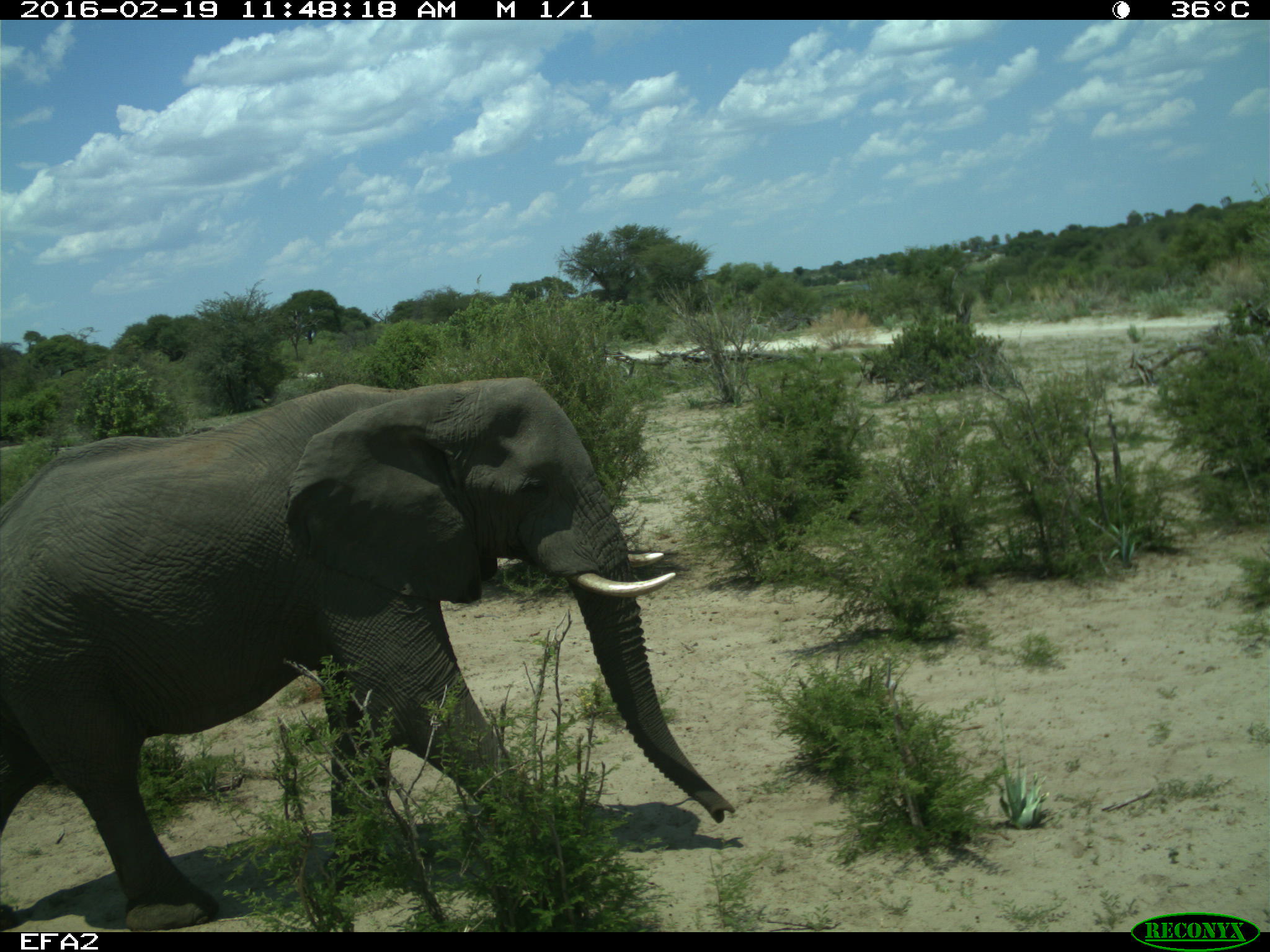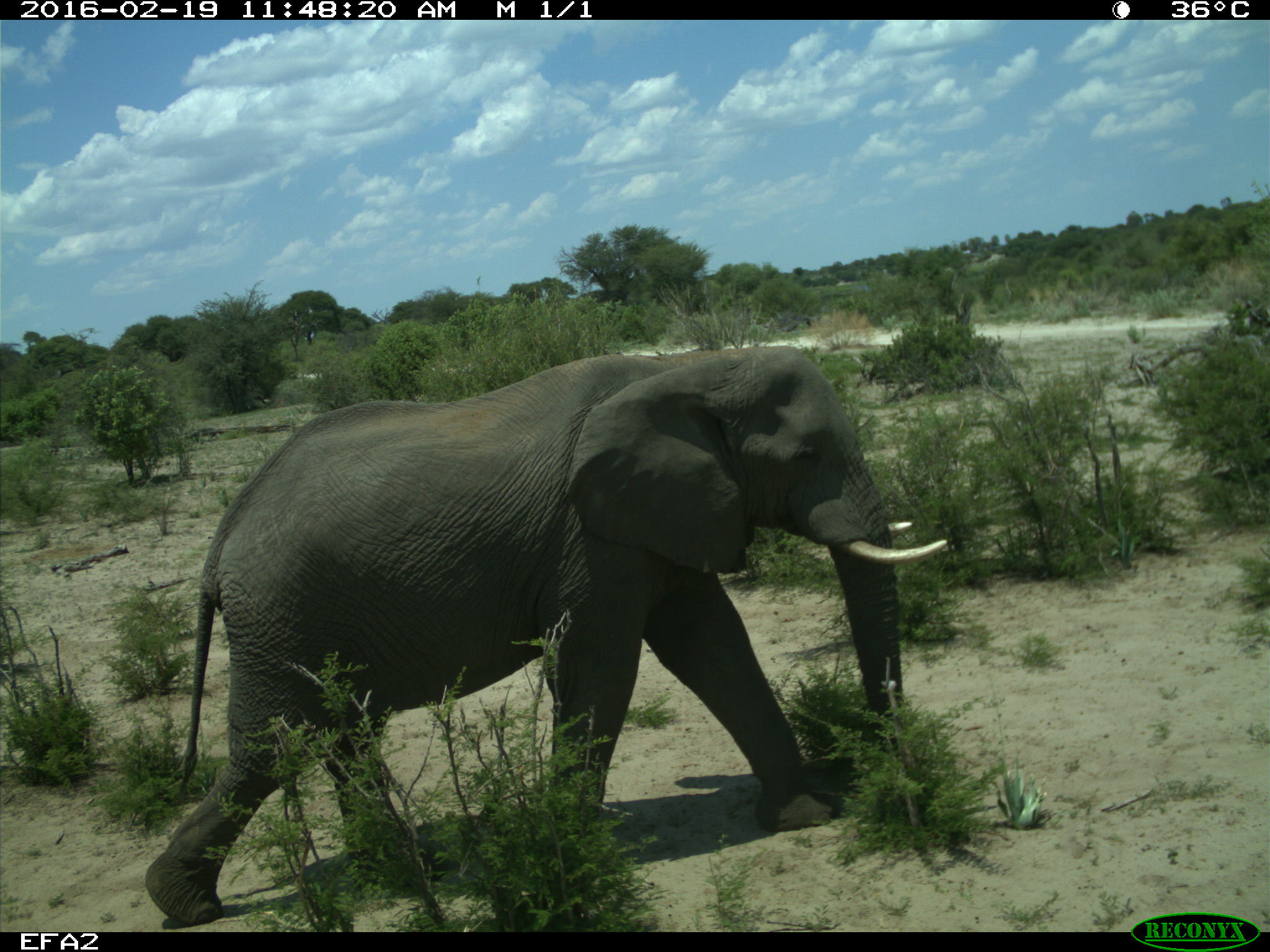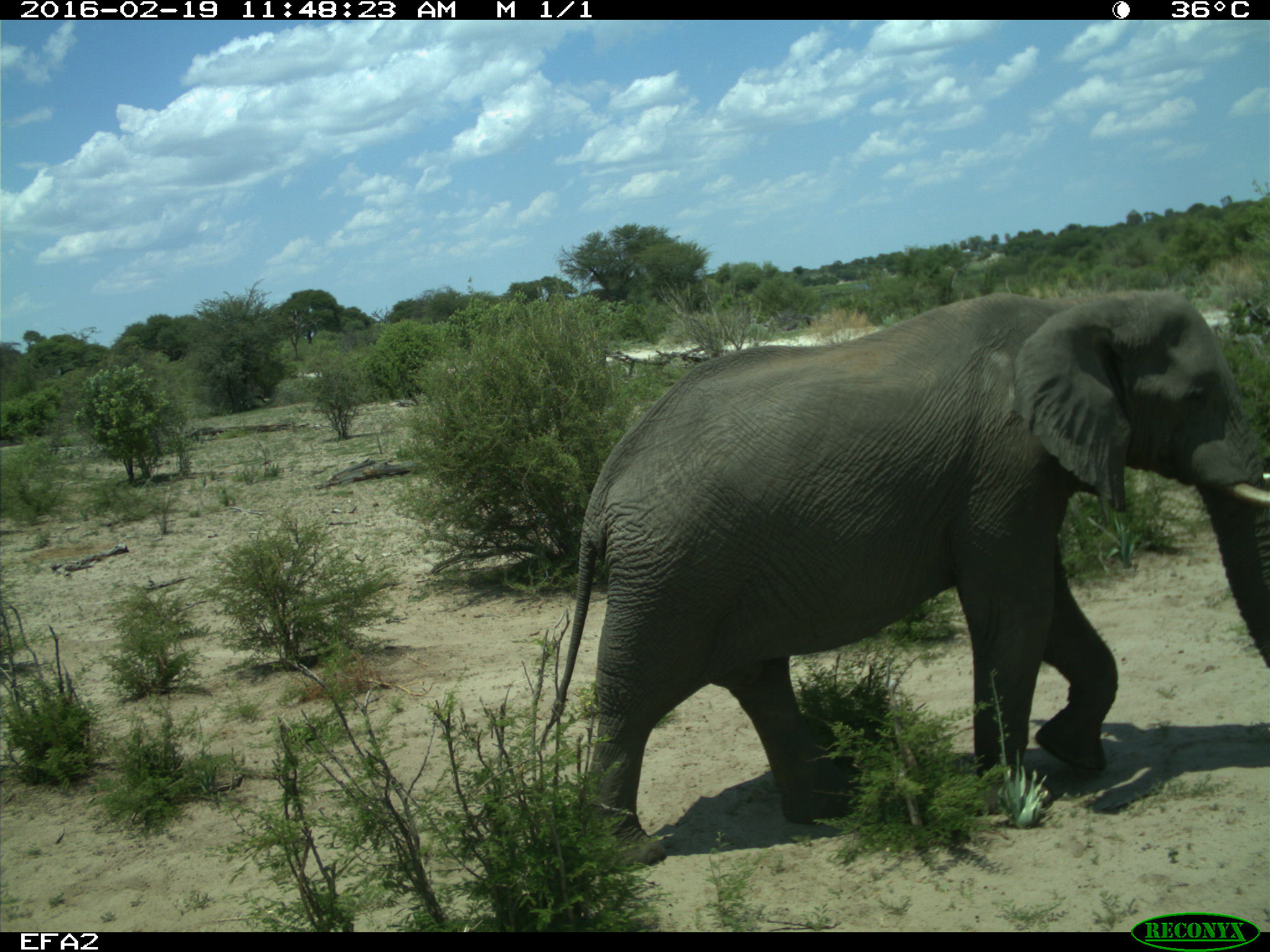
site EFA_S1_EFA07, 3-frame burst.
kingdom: Animalia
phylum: Chordata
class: Mammalia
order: Proboscidea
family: Elephantidae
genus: Loxodonta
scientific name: Loxodonta africana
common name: african bush elephant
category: elephant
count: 1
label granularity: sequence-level